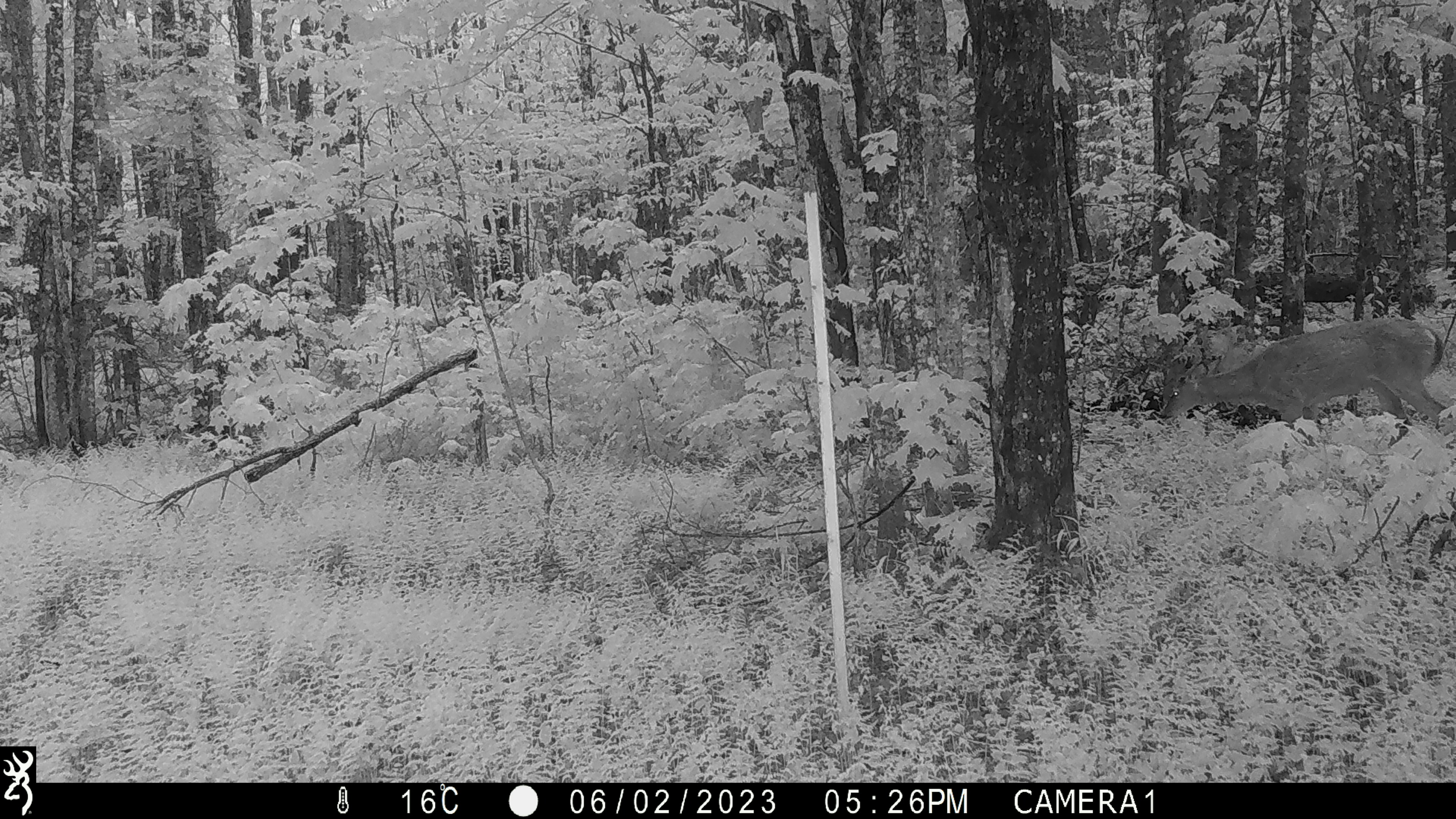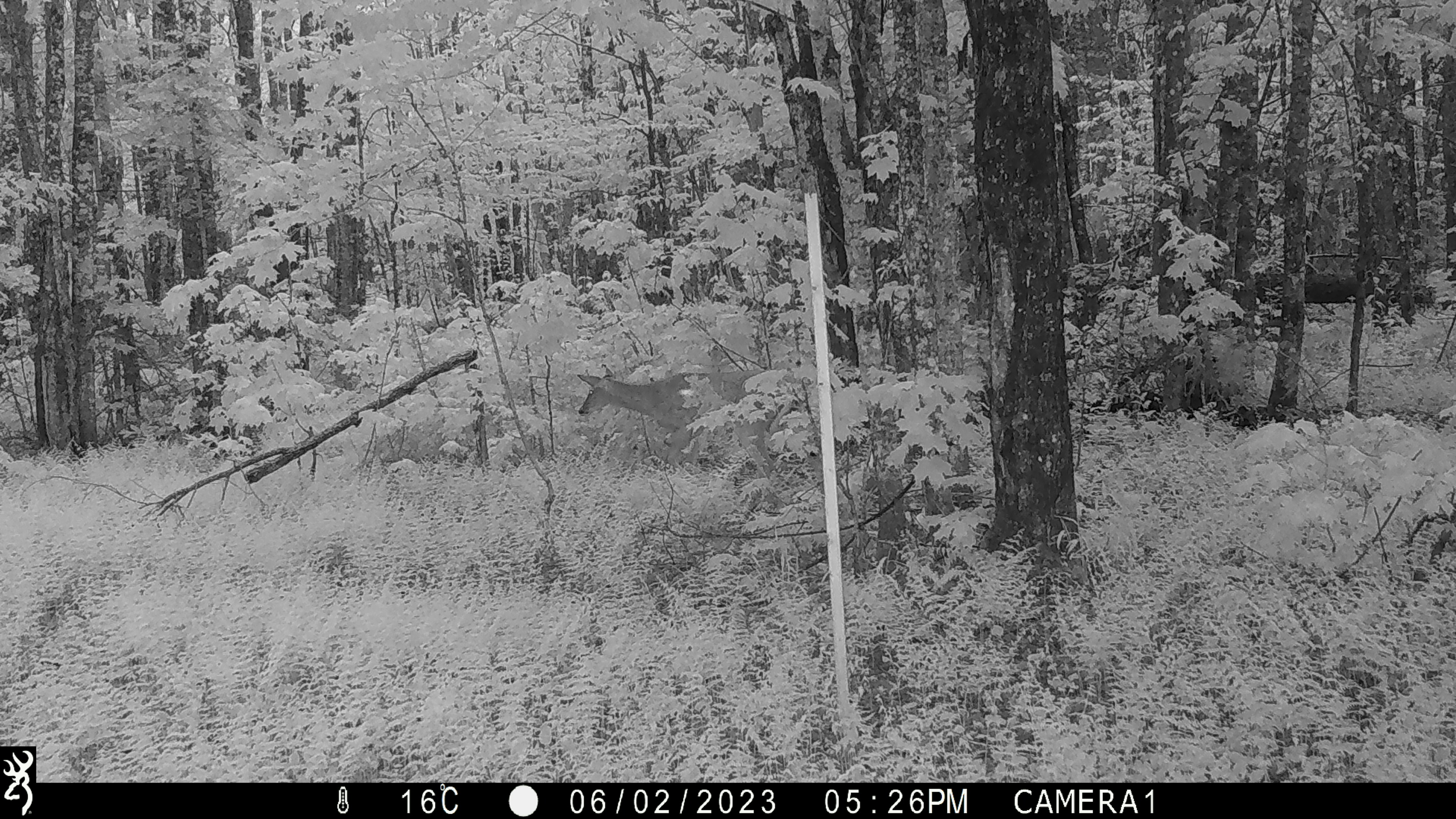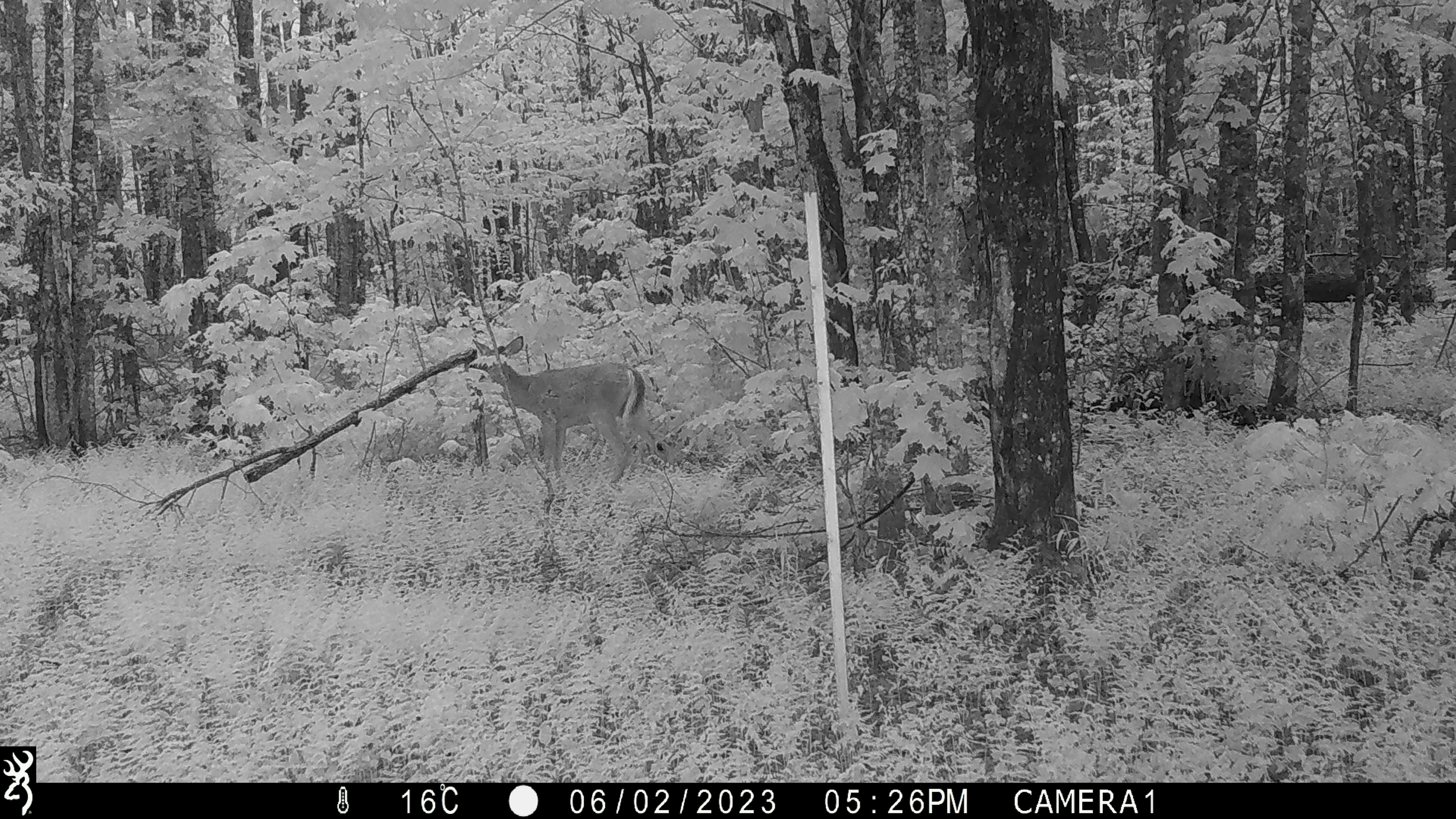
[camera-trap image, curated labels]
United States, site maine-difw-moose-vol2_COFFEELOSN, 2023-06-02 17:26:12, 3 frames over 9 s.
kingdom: Animalia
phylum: Chordata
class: Mammalia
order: Artiodactyla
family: Cervidae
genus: Odocoileus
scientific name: Odocoileus virginianus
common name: white-tailed deer